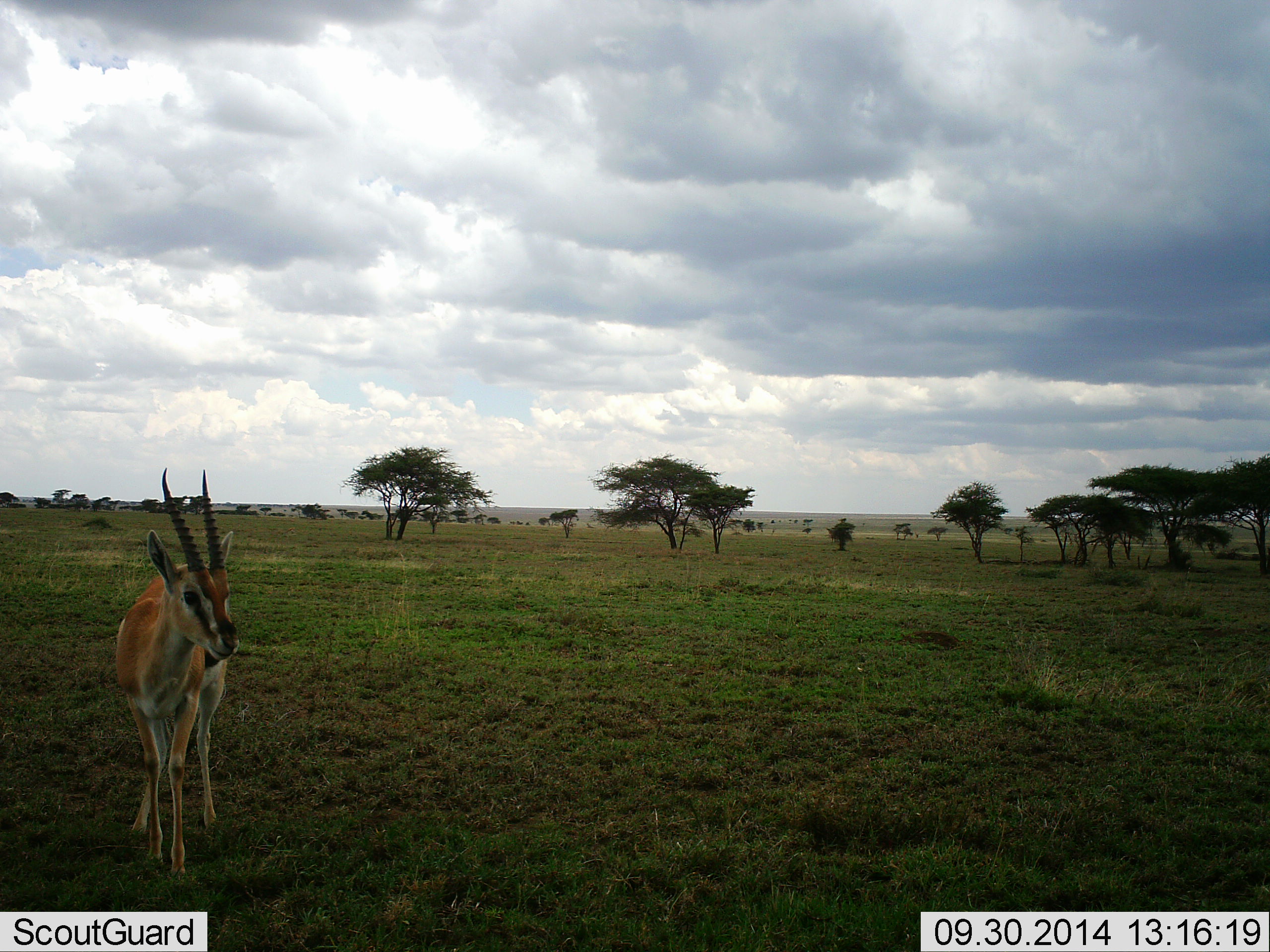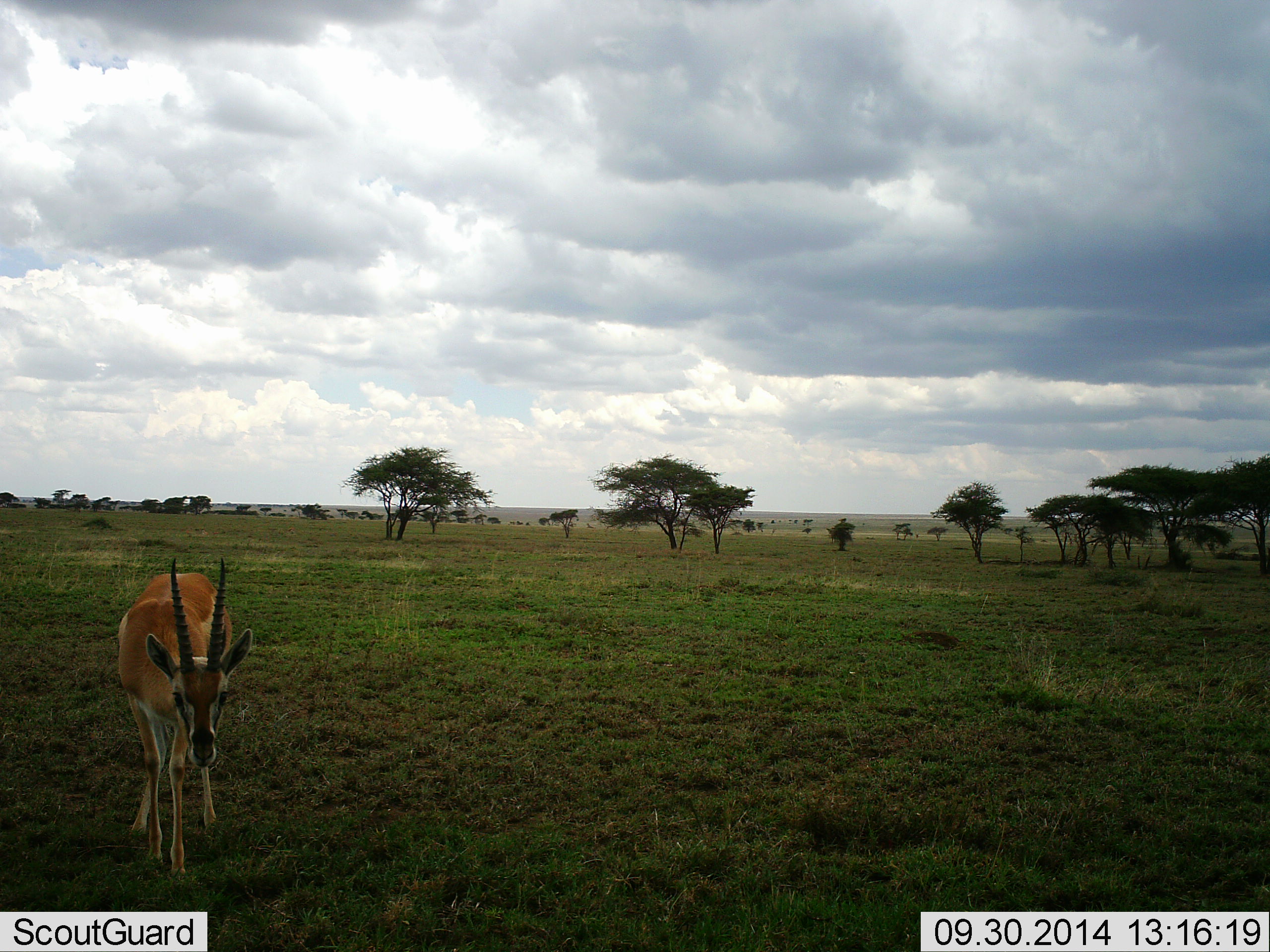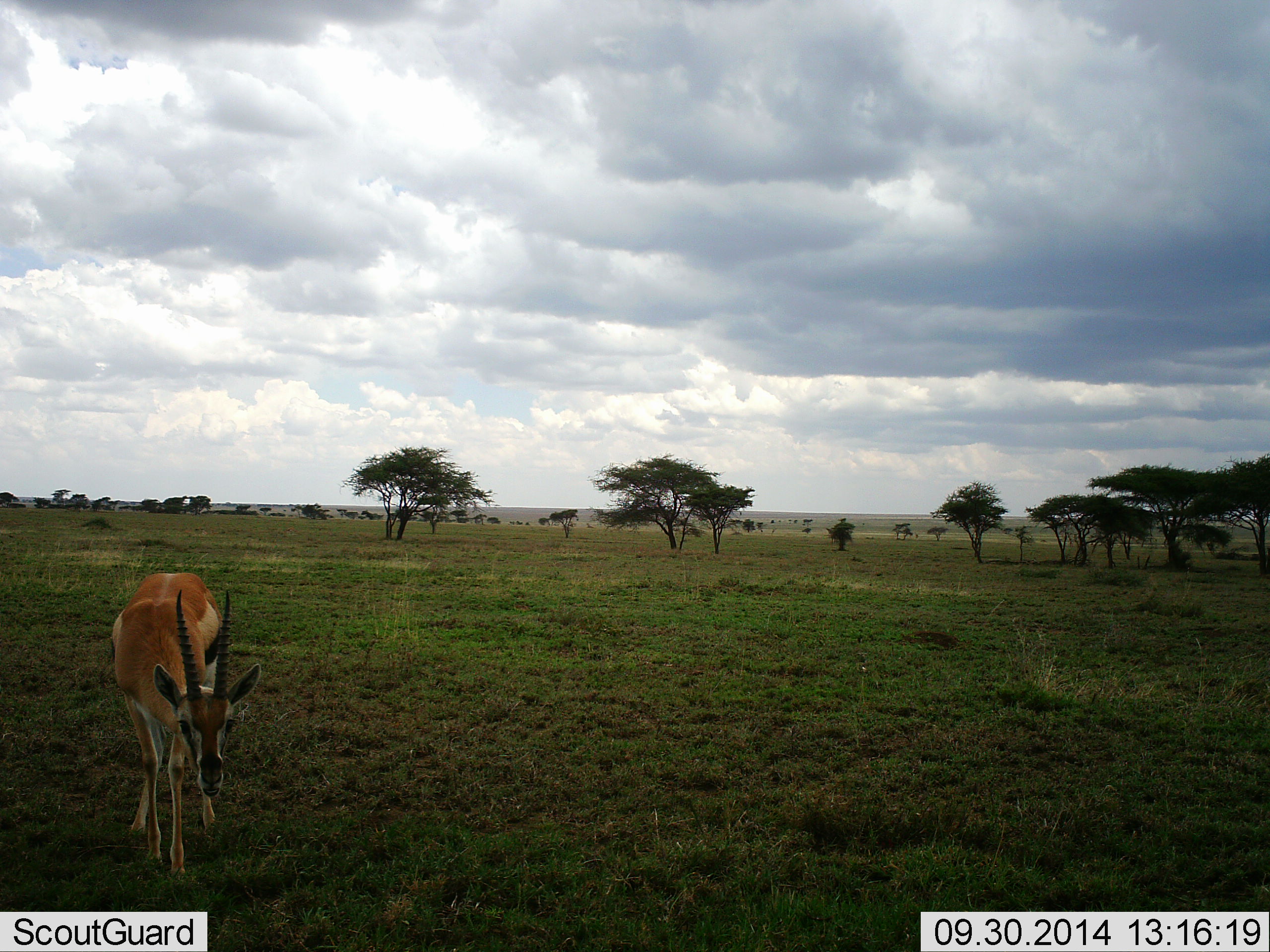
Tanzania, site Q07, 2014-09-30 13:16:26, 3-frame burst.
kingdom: Animalia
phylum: Chordata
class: Mammalia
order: Artiodactyla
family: Bovidae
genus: Eudorcas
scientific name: Eudorcas thomsonii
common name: thomson's gazelle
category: gazellethomsons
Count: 1.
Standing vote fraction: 80%.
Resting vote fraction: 0%.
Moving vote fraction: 10%.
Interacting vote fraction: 0%.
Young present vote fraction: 0%.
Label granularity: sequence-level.